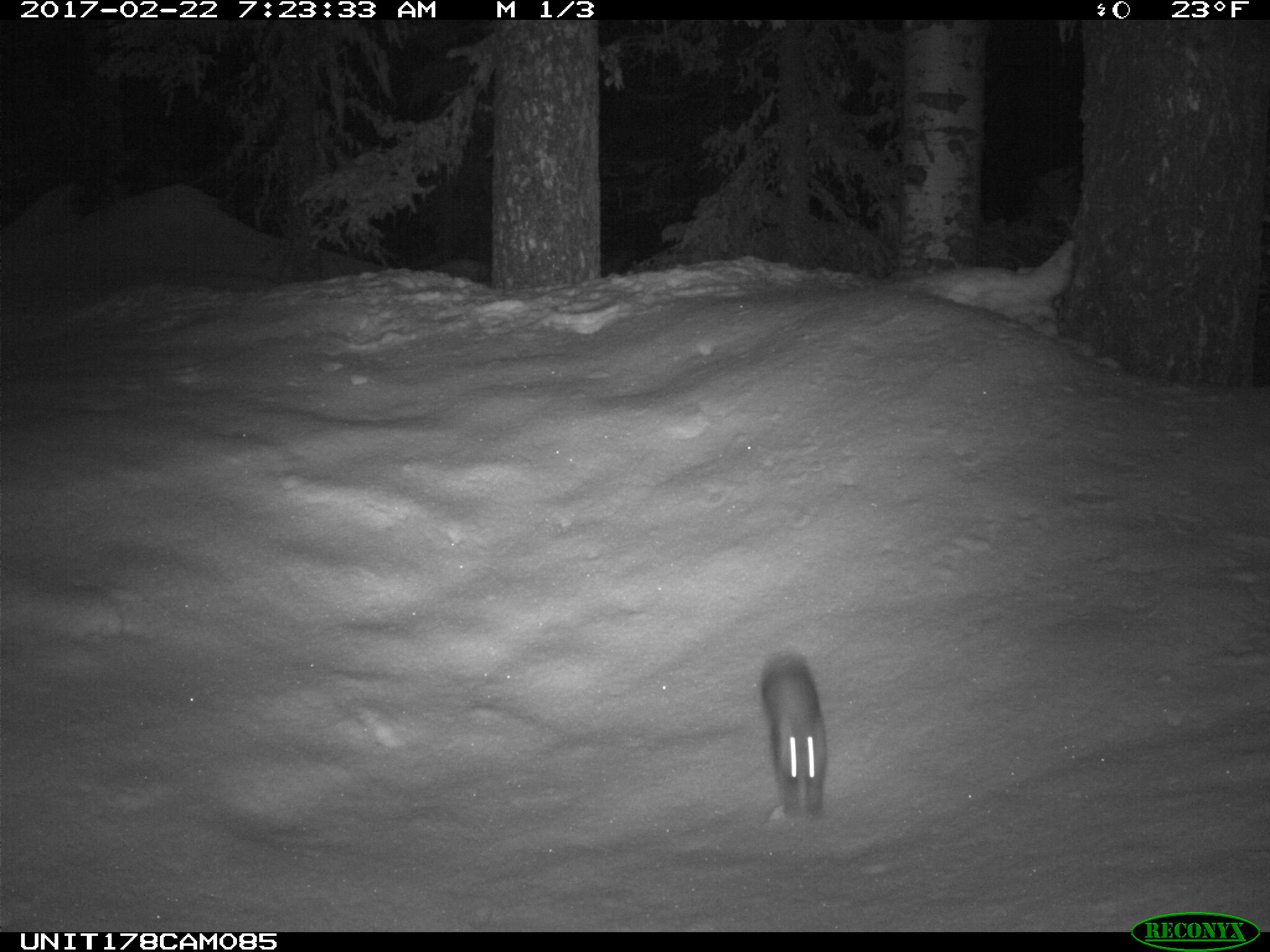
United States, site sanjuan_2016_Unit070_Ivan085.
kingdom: Animalia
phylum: Chordata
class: Mammalia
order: Carnivora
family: Mustelidae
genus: Martes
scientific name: Martes americana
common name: american marten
Martes americana (american marten).